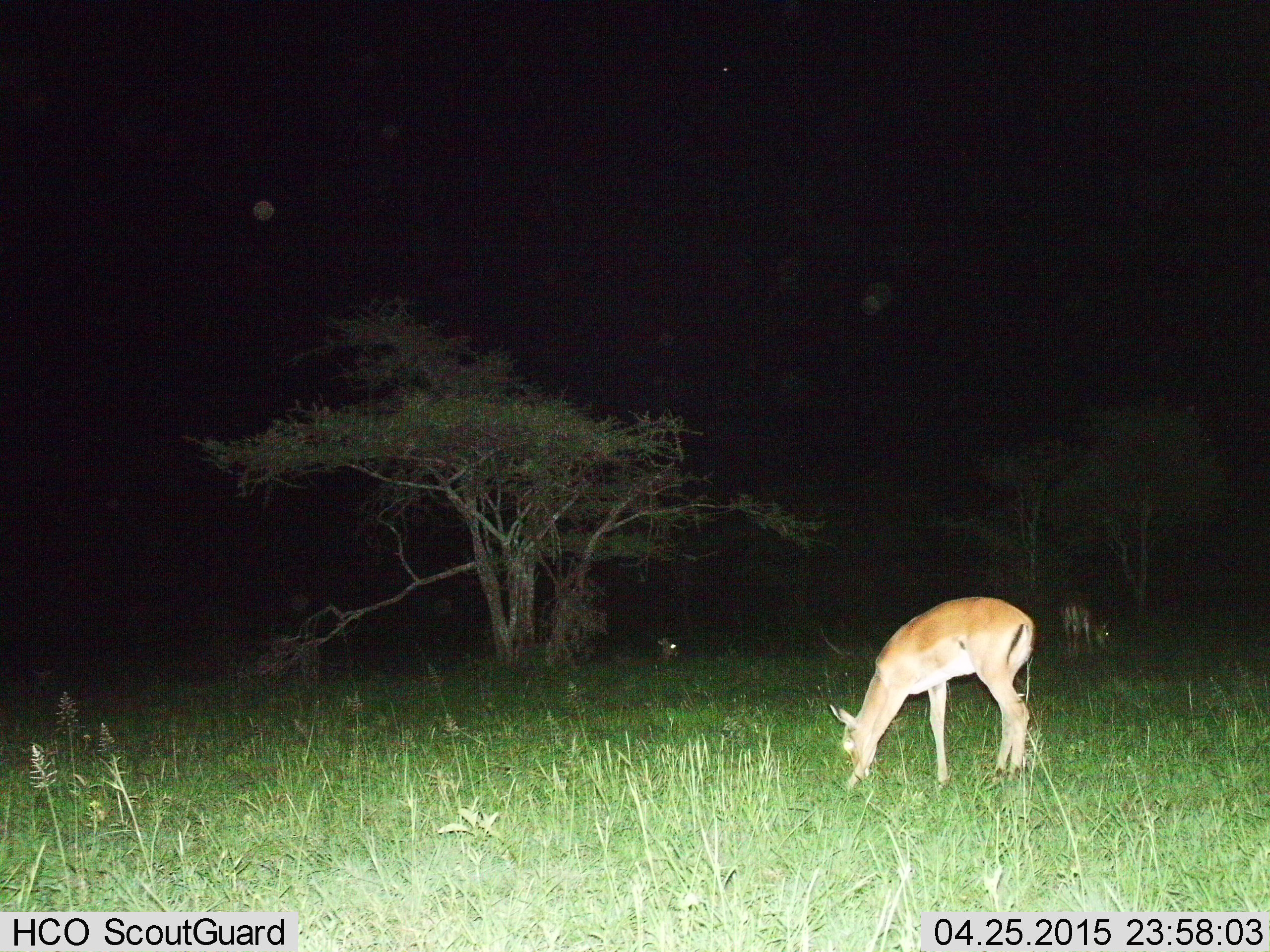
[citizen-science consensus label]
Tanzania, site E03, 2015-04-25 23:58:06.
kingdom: Animalia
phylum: Chordata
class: Mammalia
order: Artiodactyla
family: Bovidae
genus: Nanger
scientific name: Nanger granti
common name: grant's gazelle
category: gazellegrants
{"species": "gazellegrants (grant's gazelle) (Nanger granti)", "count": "1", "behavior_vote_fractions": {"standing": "0%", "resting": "0%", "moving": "0%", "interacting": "0%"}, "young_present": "0%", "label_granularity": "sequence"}